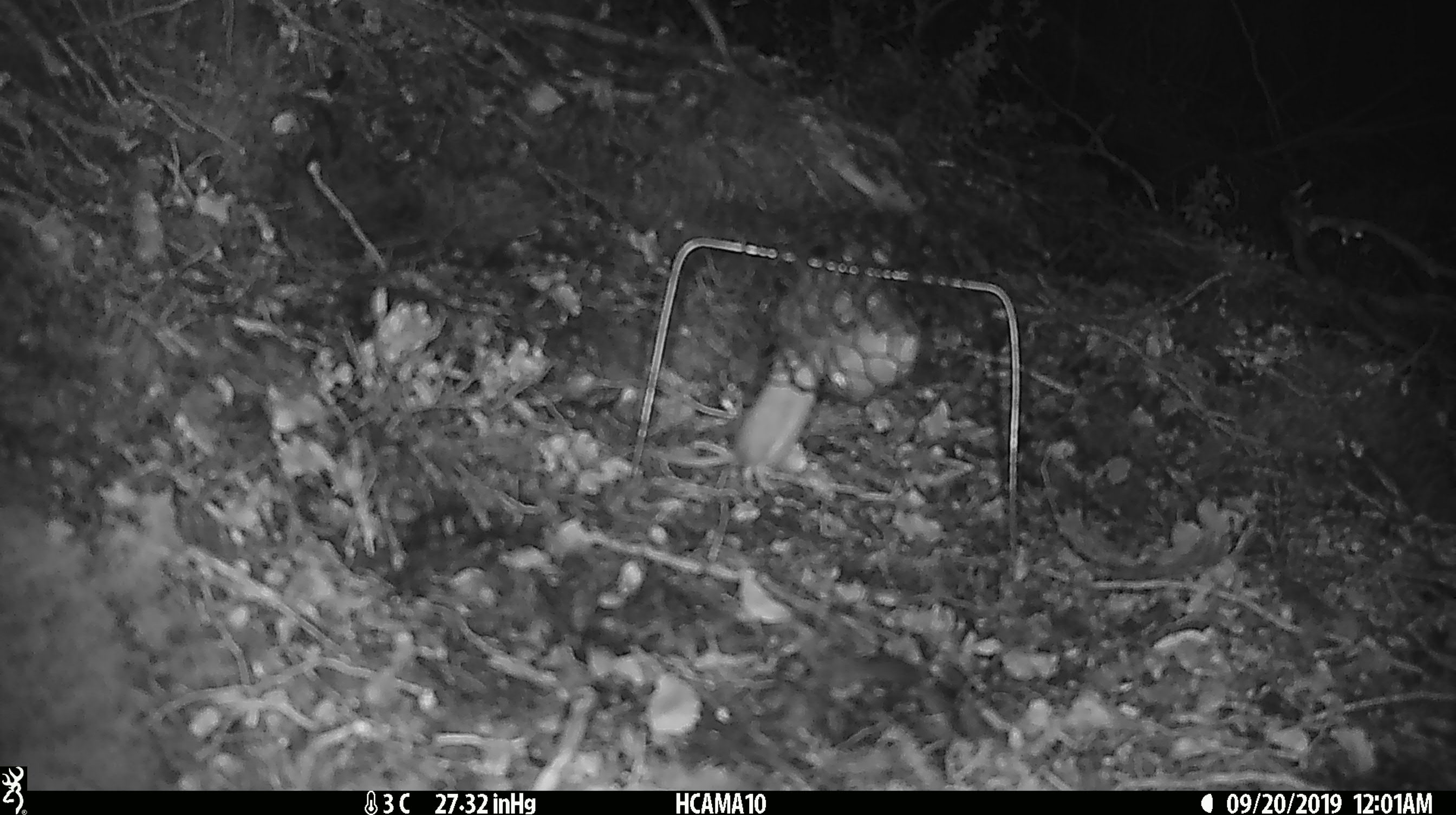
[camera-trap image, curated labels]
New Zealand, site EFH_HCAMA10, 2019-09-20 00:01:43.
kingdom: Animalia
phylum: Chordata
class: Mammalia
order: Rodentia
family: Muridae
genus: Mus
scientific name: Mus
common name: mouse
Mouse (Mus).